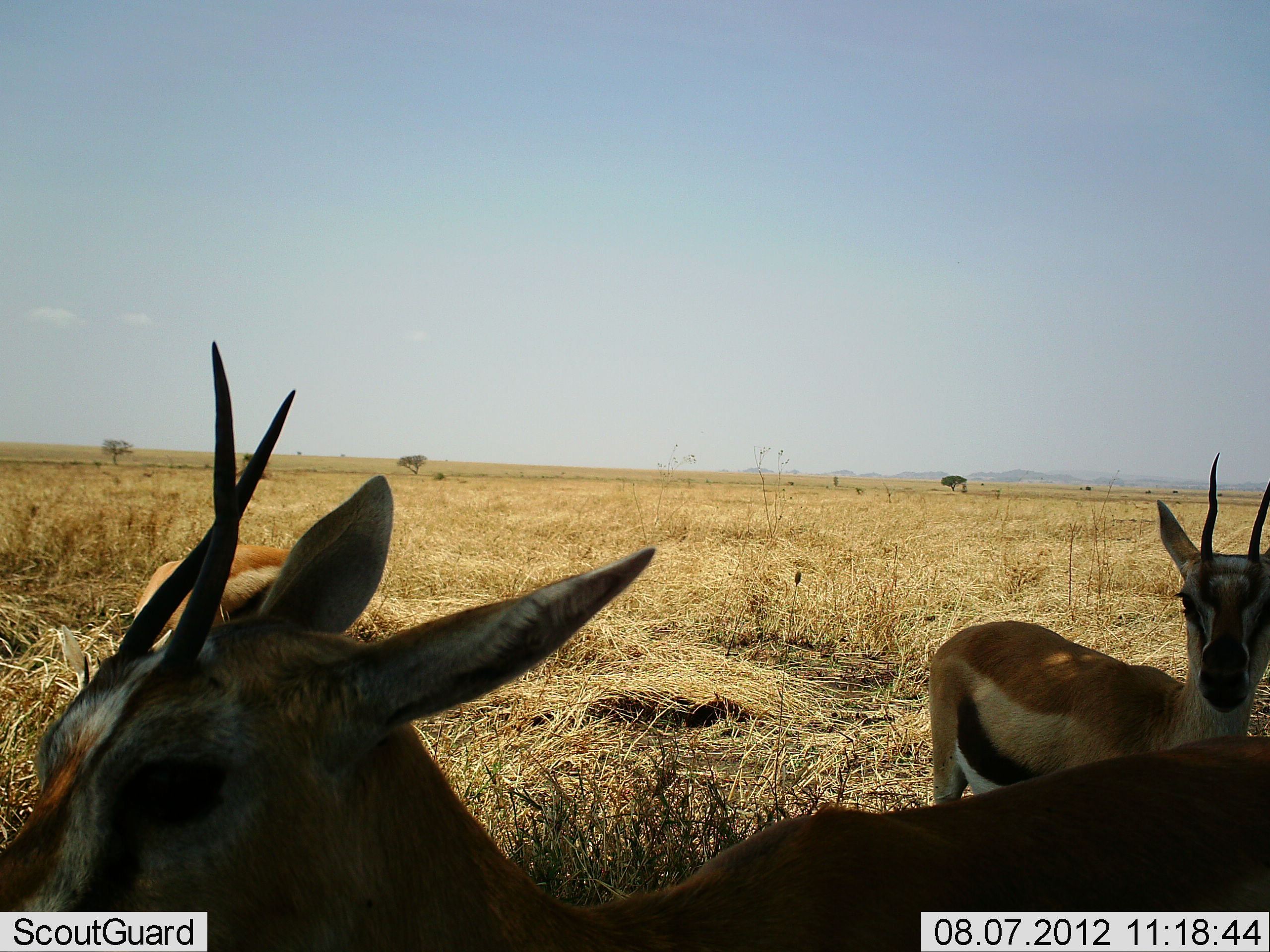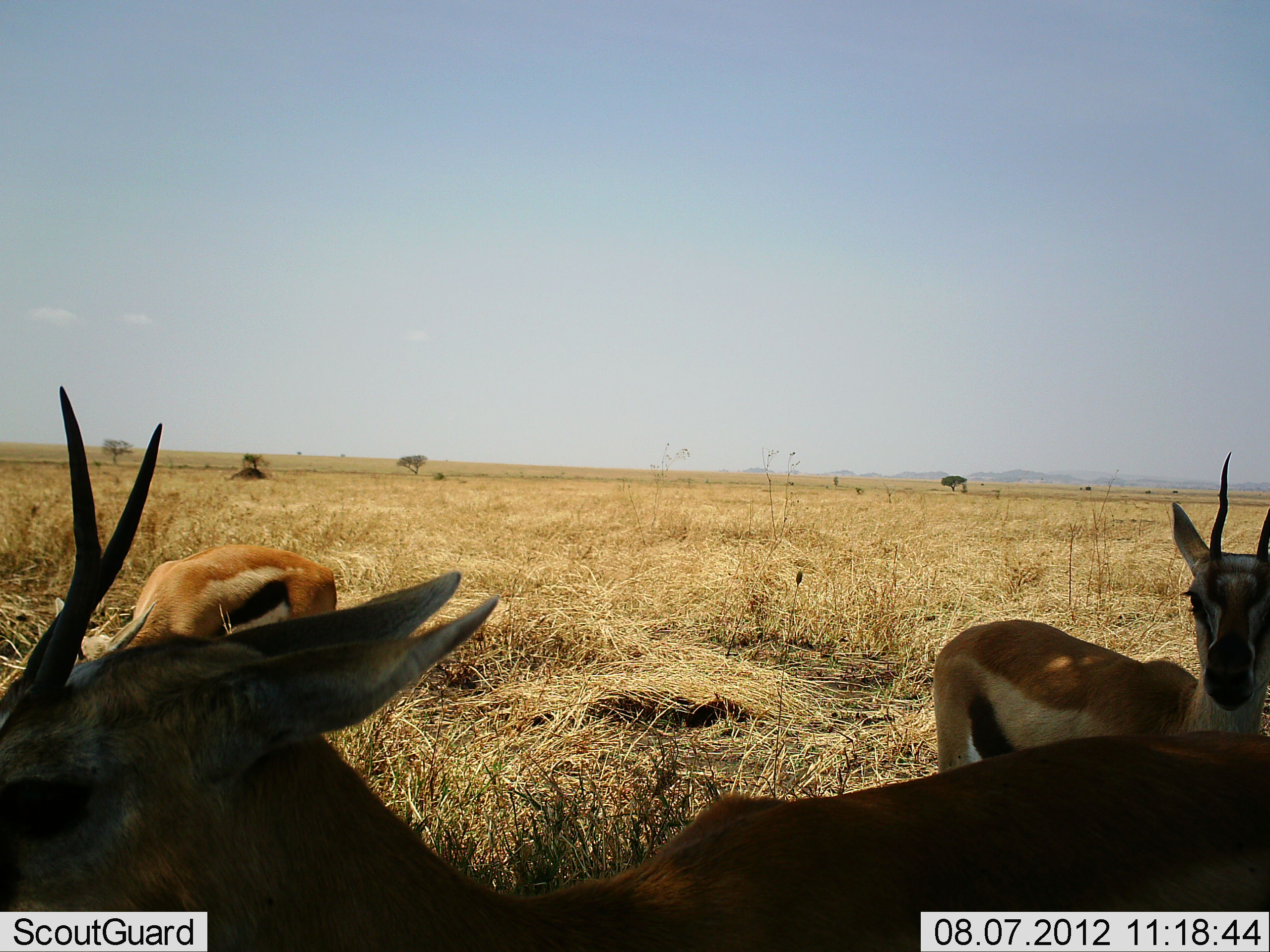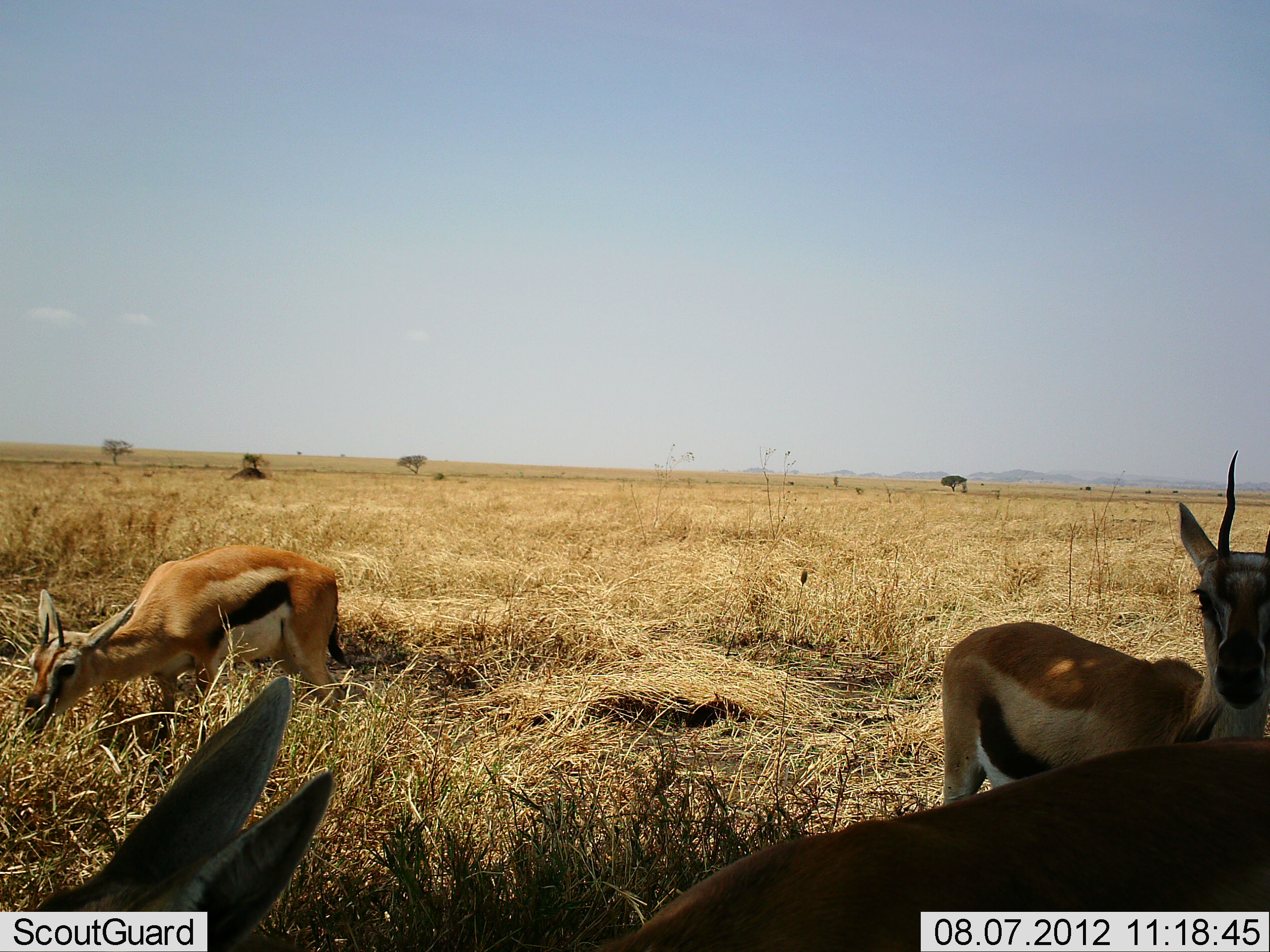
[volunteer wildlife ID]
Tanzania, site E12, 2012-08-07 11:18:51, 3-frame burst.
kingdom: Animalia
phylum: Chordata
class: Mammalia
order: Artiodactyla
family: Bovidae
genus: Eudorcas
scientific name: Eudorcas thomsonii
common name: thomson's gazelle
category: gazellethomsons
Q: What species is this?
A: Gazellethomsons (thomson's gazelle) (Eudorcas thomsonii).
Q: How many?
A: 4.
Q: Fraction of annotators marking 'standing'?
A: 90%.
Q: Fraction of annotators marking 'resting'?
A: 10%.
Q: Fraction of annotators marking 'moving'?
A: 10%.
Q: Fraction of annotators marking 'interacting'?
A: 0%.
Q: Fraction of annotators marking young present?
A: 0%.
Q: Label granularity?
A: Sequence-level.